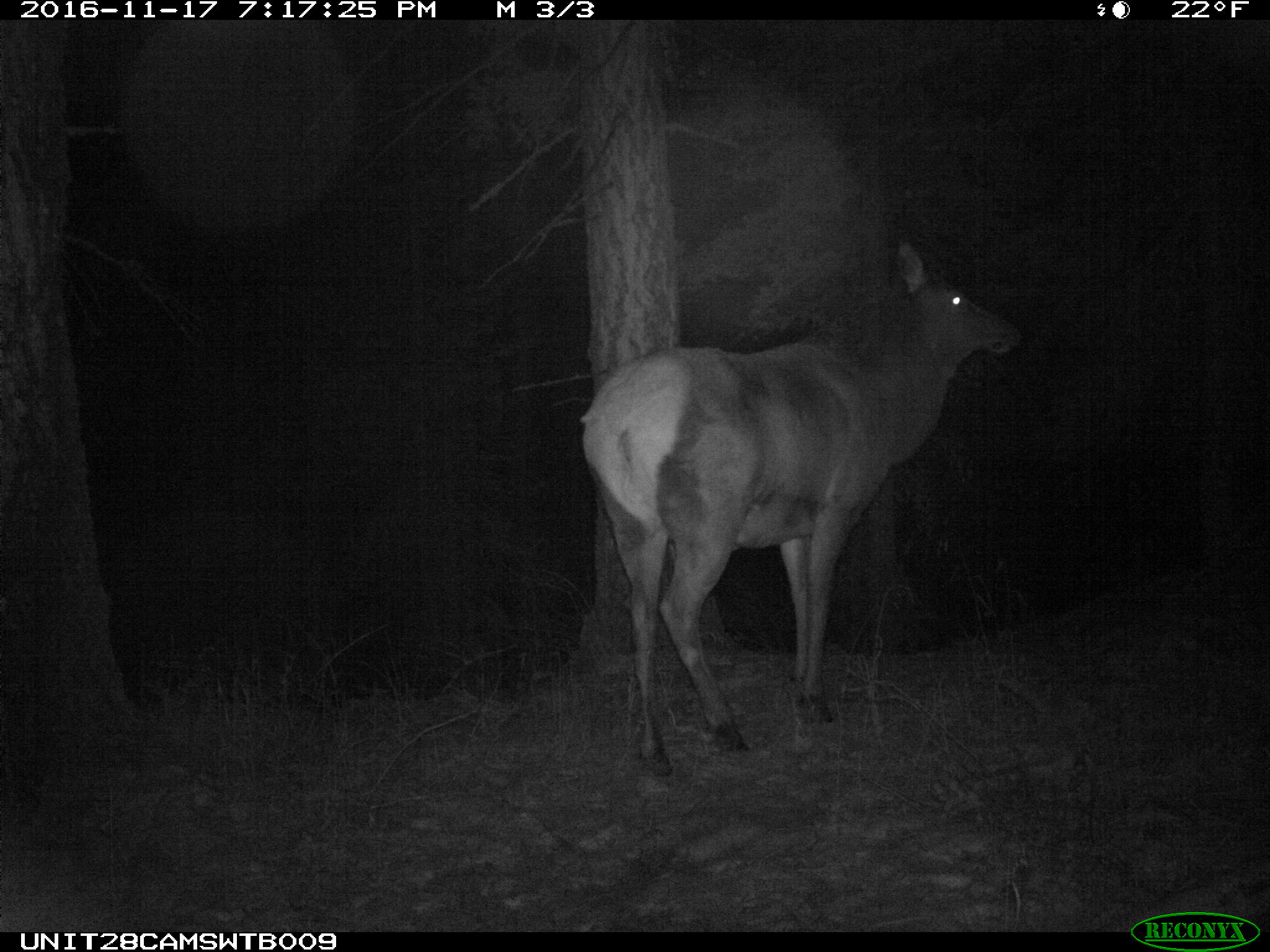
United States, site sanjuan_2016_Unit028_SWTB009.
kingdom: Animalia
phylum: Chordata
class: Mammalia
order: Artiodactyla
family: Cervidae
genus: Cervus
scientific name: Cervus elaphus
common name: red deer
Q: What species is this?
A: Cervus elaphus (red deer).